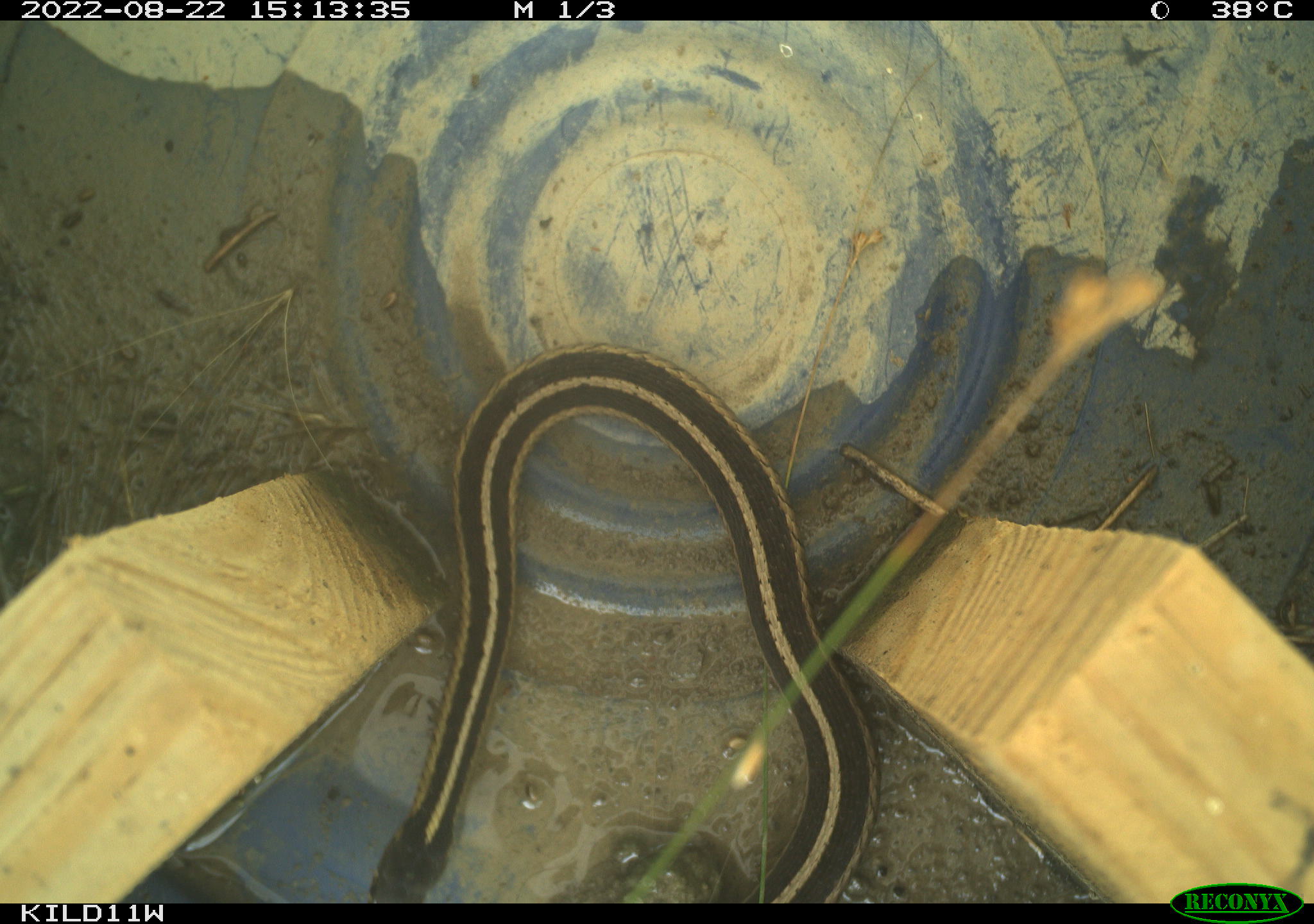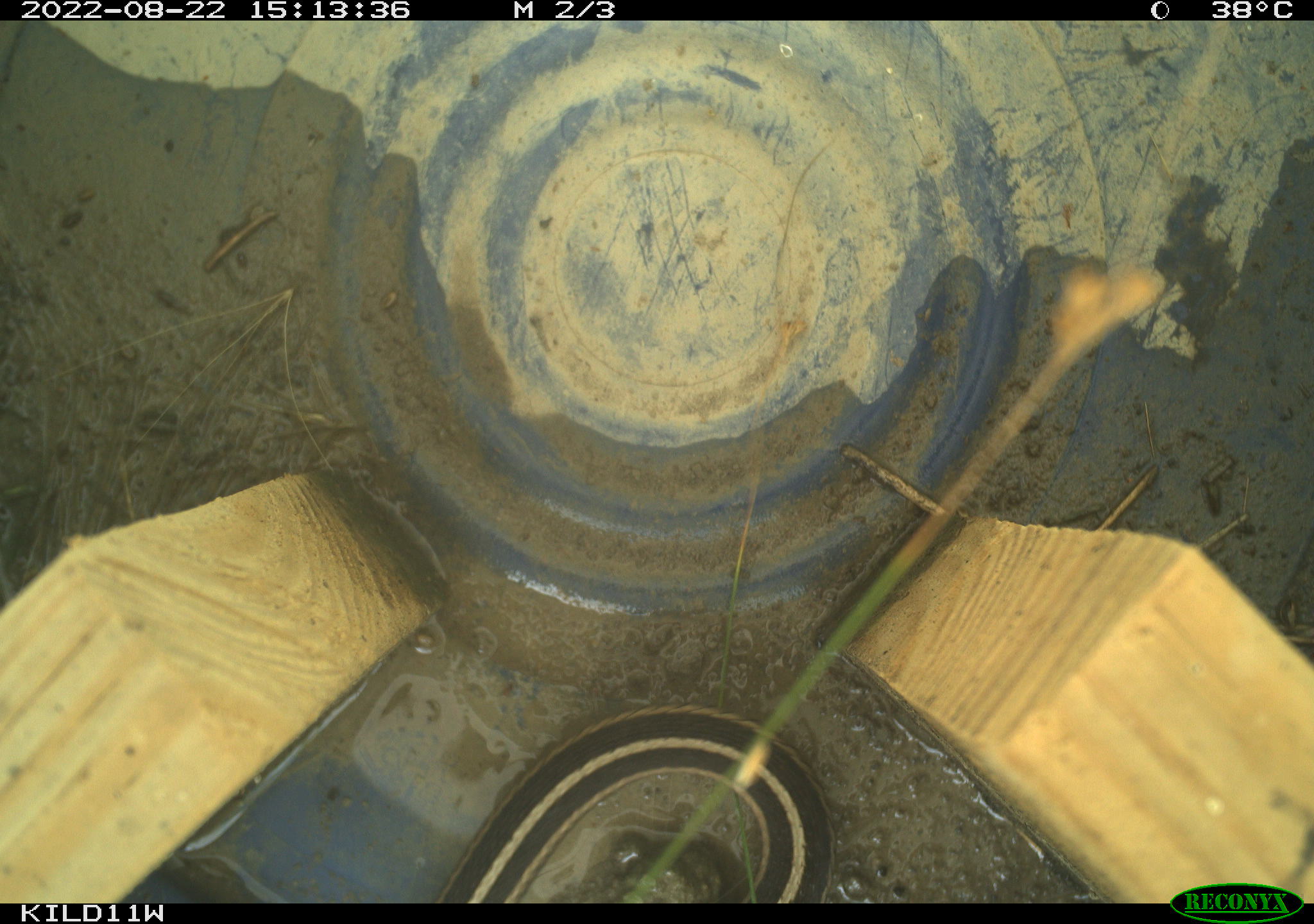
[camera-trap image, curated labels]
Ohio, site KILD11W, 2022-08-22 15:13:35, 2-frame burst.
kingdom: Animalia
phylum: Chordata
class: Reptilia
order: Squamata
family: Colubridae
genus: Thamnophis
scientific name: Thamnophis sirtalis sirtalis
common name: eastern gartersnake